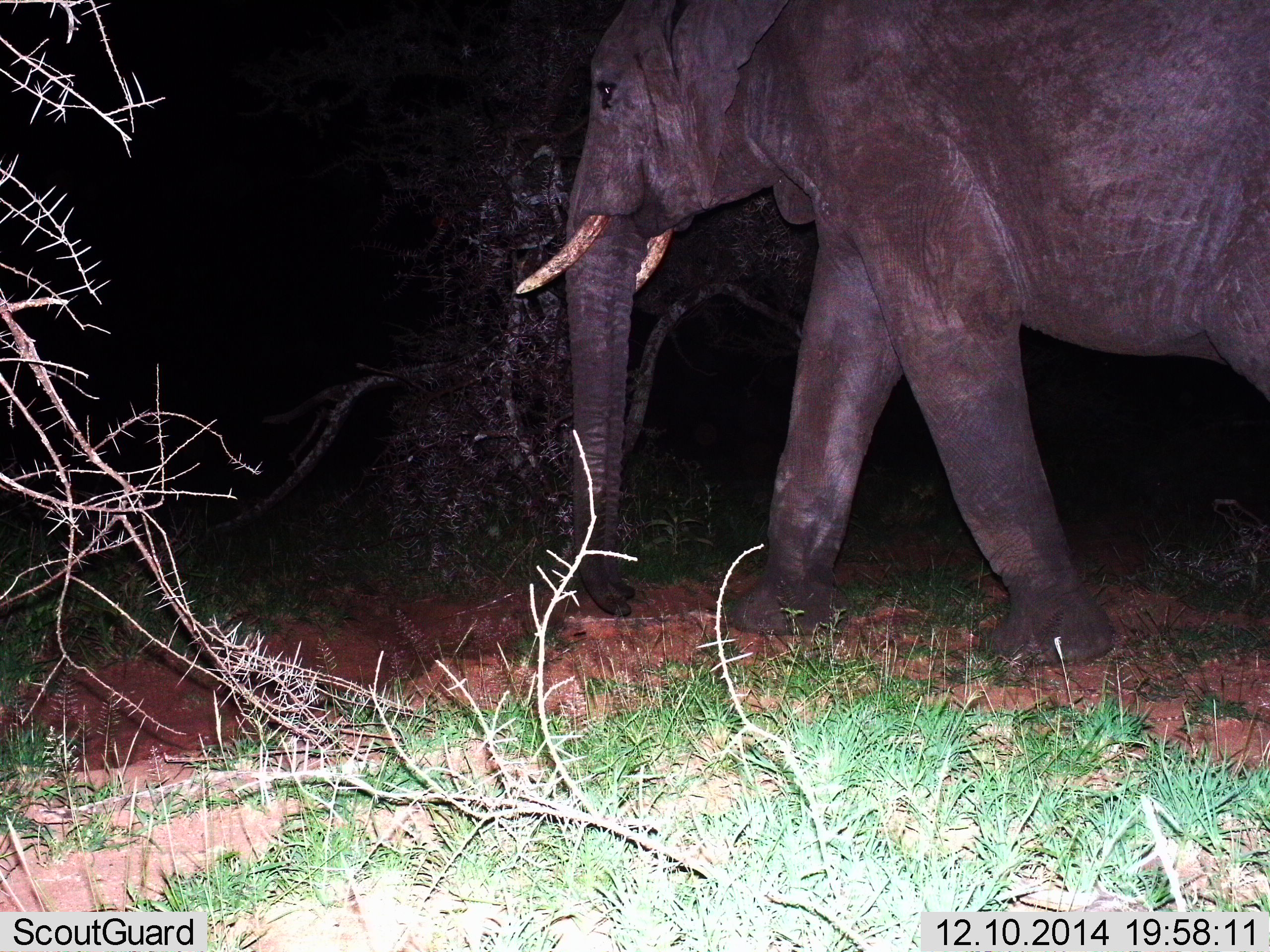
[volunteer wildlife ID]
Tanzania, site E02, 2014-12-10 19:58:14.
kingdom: Animalia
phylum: Chordata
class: Mammalia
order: Proboscidea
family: Elephantidae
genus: Loxodonta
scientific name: Loxodonta africana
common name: african bush elephant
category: elephant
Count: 1.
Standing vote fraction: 0%.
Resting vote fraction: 0%.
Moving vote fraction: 100%.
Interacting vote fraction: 0%.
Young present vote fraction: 0%.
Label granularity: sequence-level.